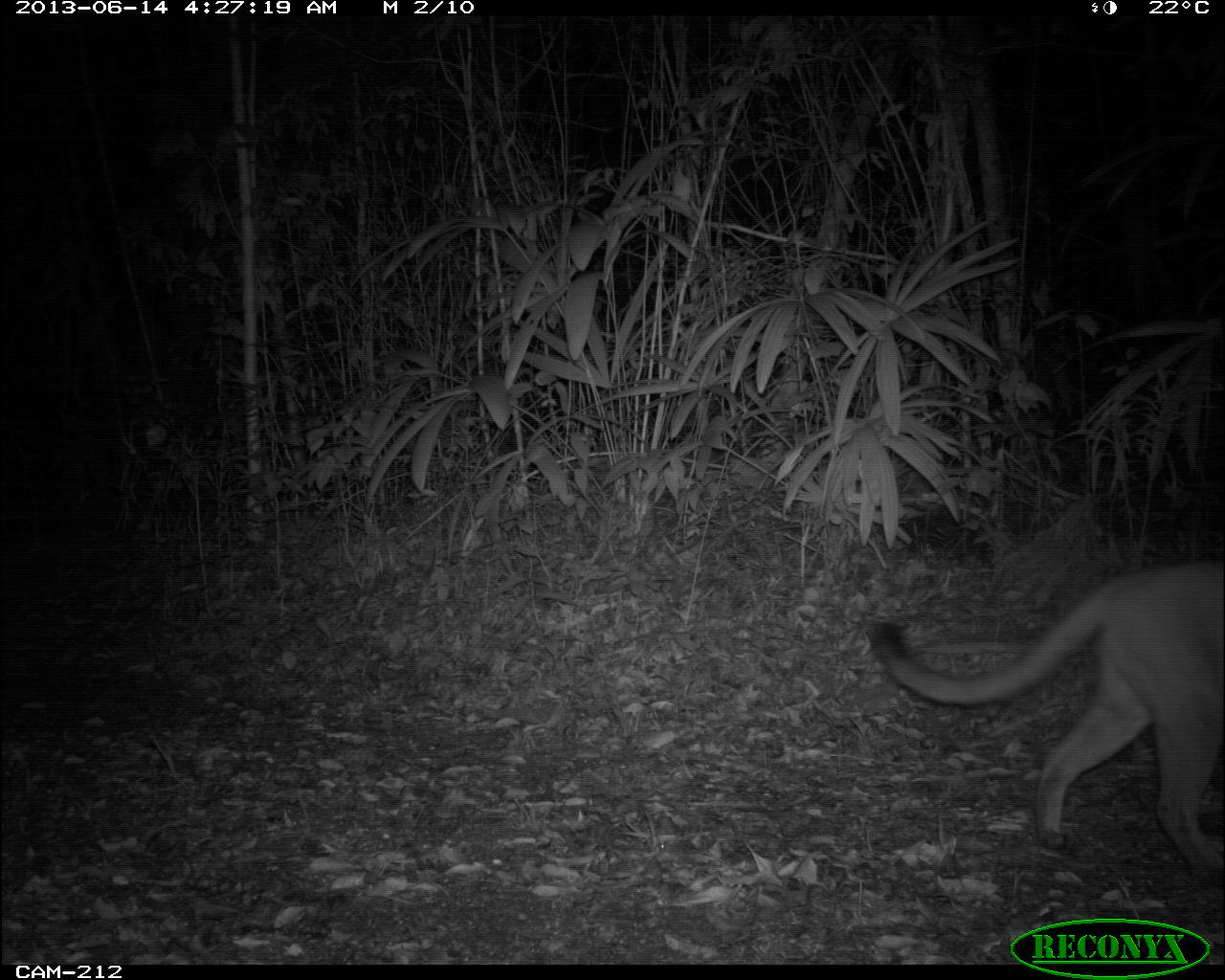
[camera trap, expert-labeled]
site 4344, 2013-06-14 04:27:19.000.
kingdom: Animalia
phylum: Chordata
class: Mammalia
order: Carnivora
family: Felidae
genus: Puma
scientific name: Puma concolor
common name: mountain lion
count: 1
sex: female